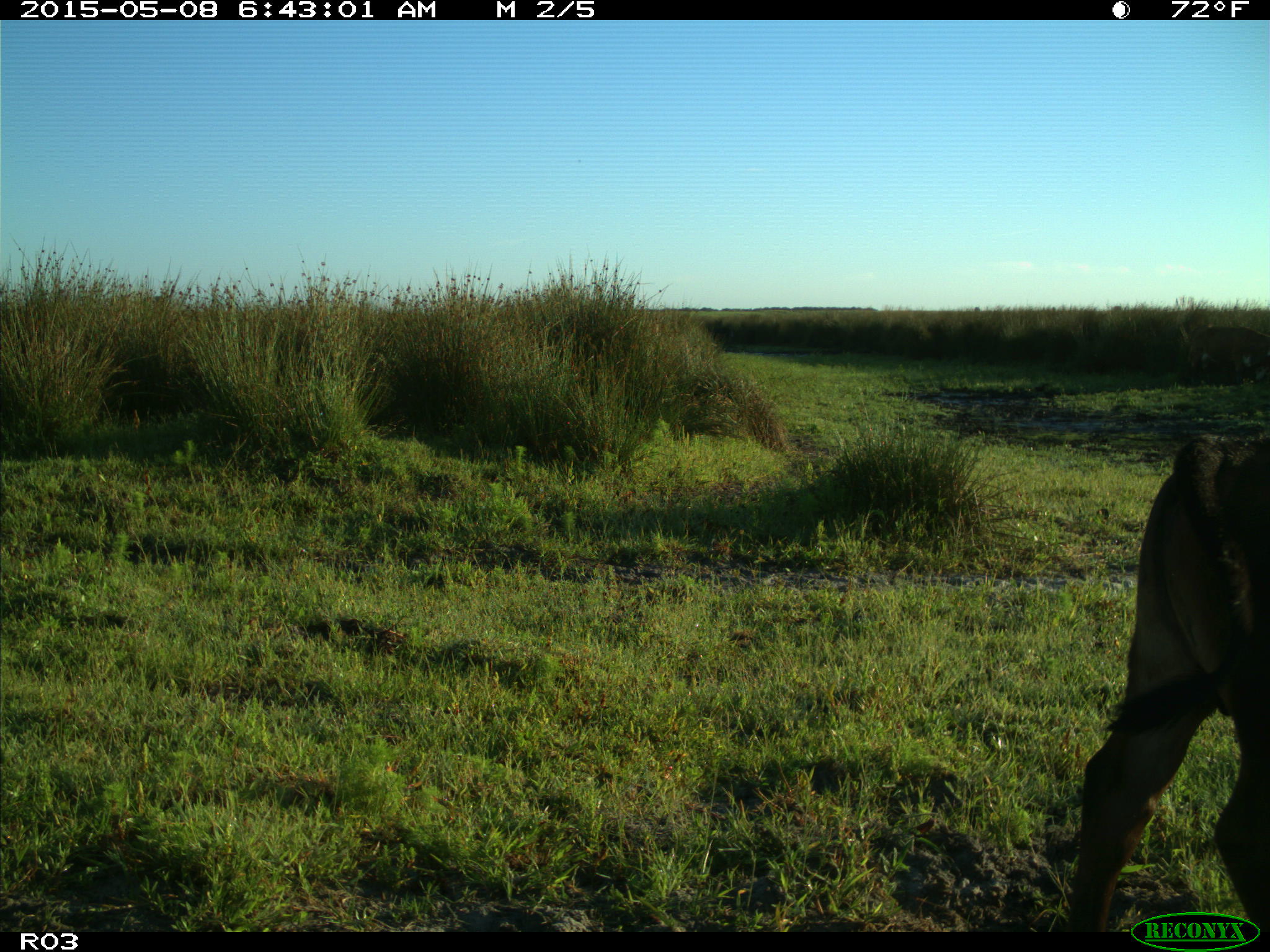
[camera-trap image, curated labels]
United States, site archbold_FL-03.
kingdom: Animalia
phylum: Chordata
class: Mammalia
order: Artiodactyla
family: Bovidae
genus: Bos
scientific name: Bos taurus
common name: domestic cow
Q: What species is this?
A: Bos taurus (domestic cow).